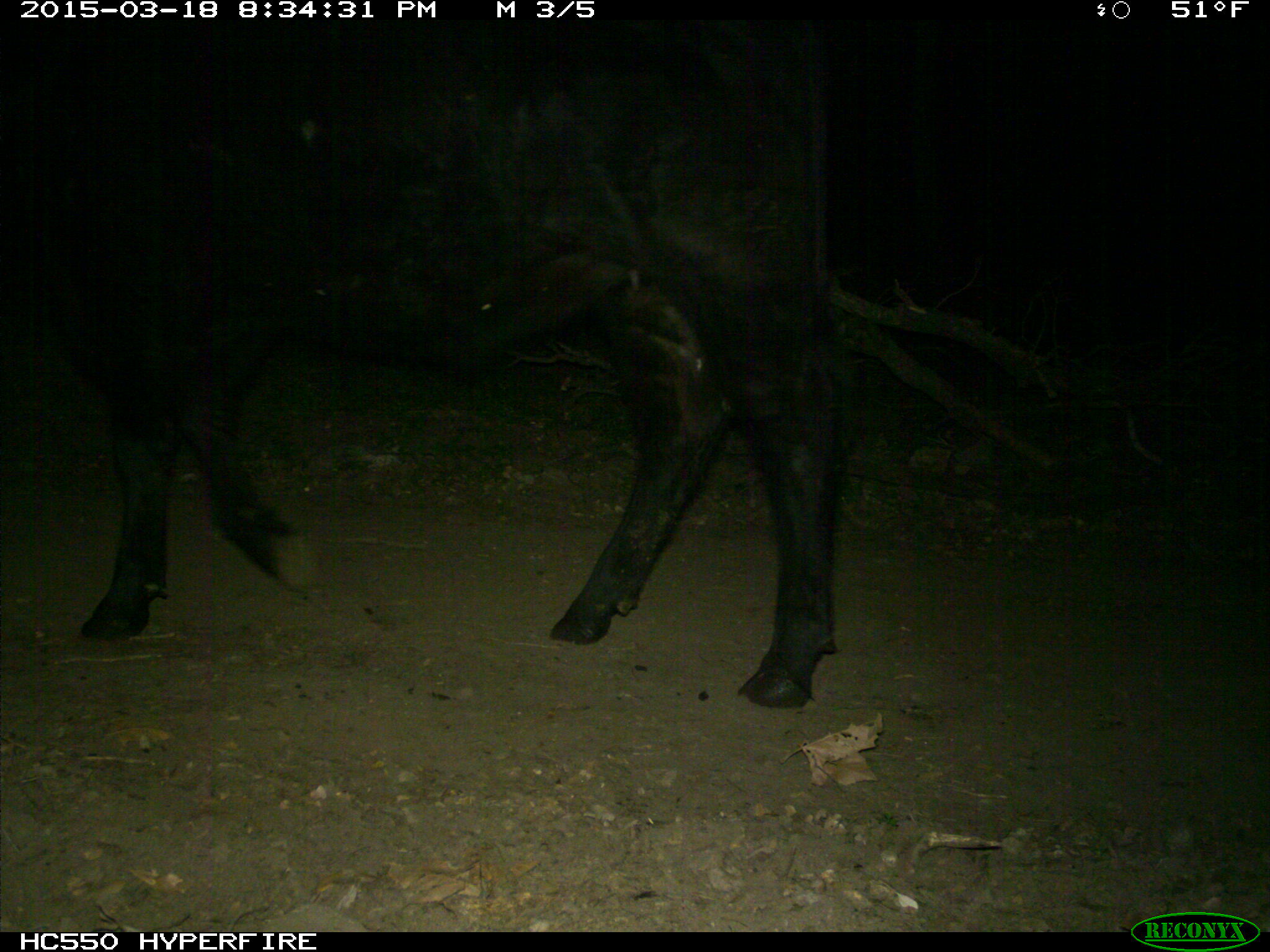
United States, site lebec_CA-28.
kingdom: Animalia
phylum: Chordata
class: Mammalia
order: Artiodactyla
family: Bovidae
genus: Bos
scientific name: Bos taurus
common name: domestic cow